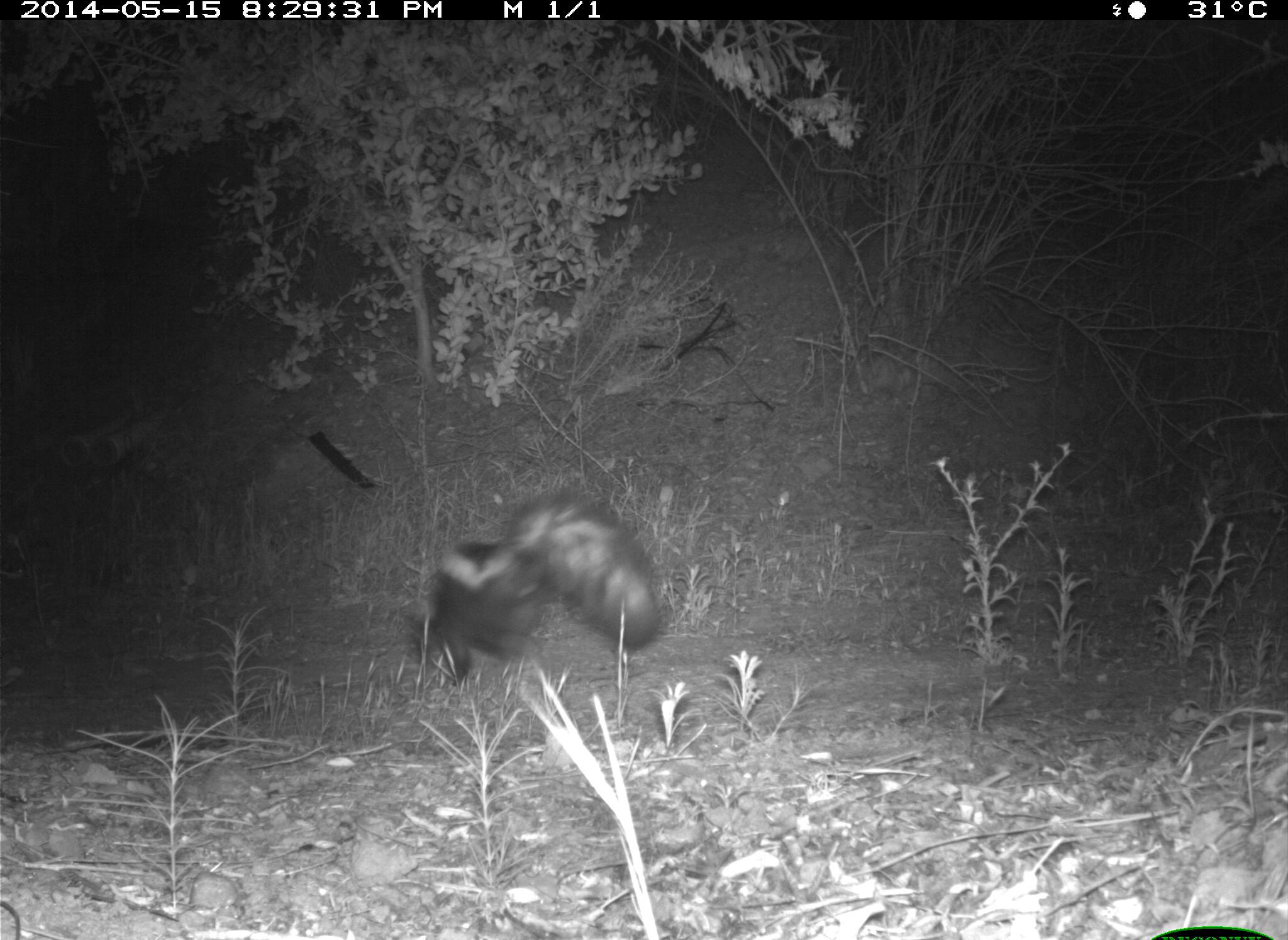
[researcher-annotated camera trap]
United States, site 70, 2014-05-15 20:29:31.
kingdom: Animalia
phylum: Chordata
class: Mammalia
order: Carnivora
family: Mephitidae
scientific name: Mephitidae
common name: skunk